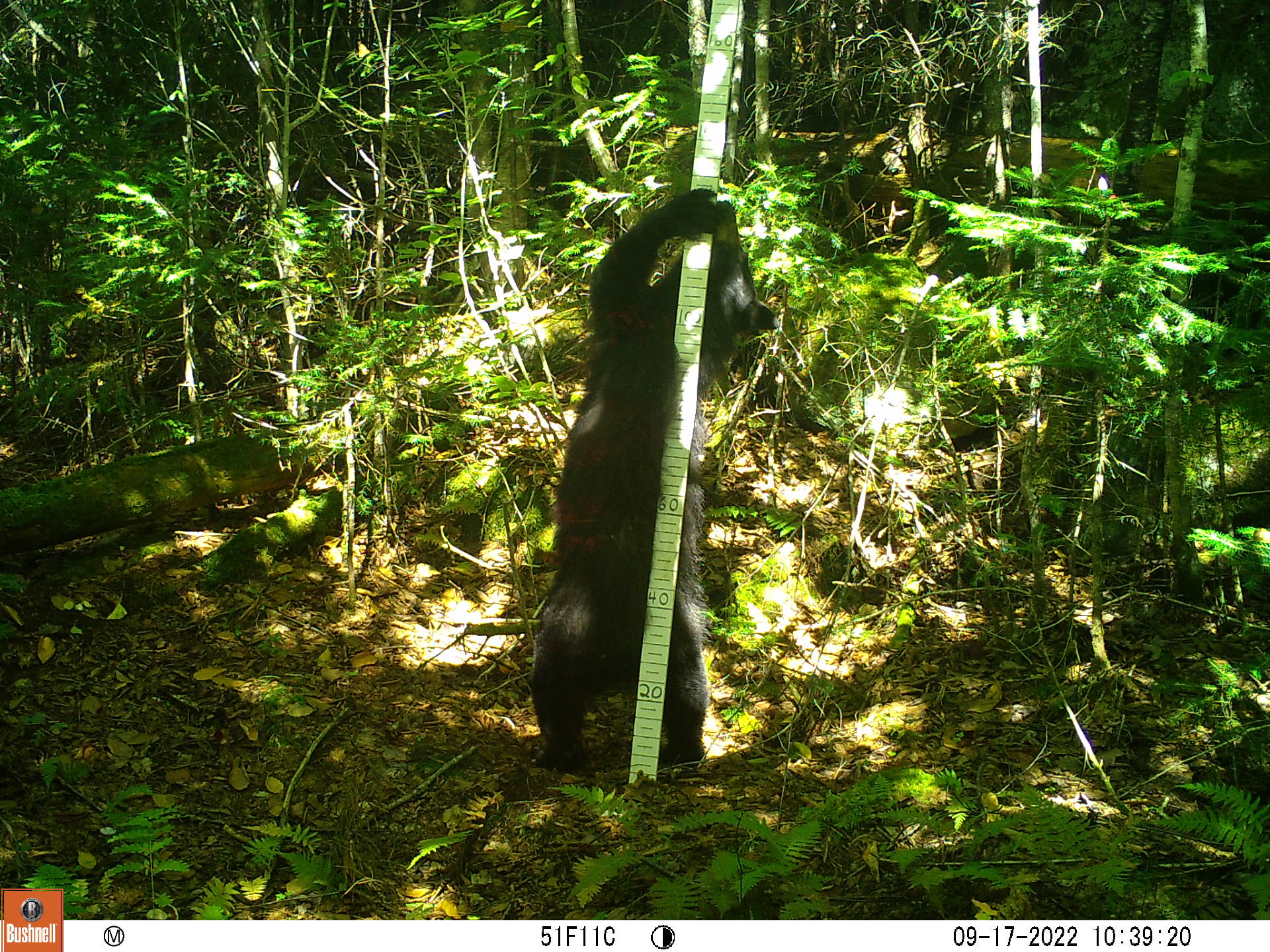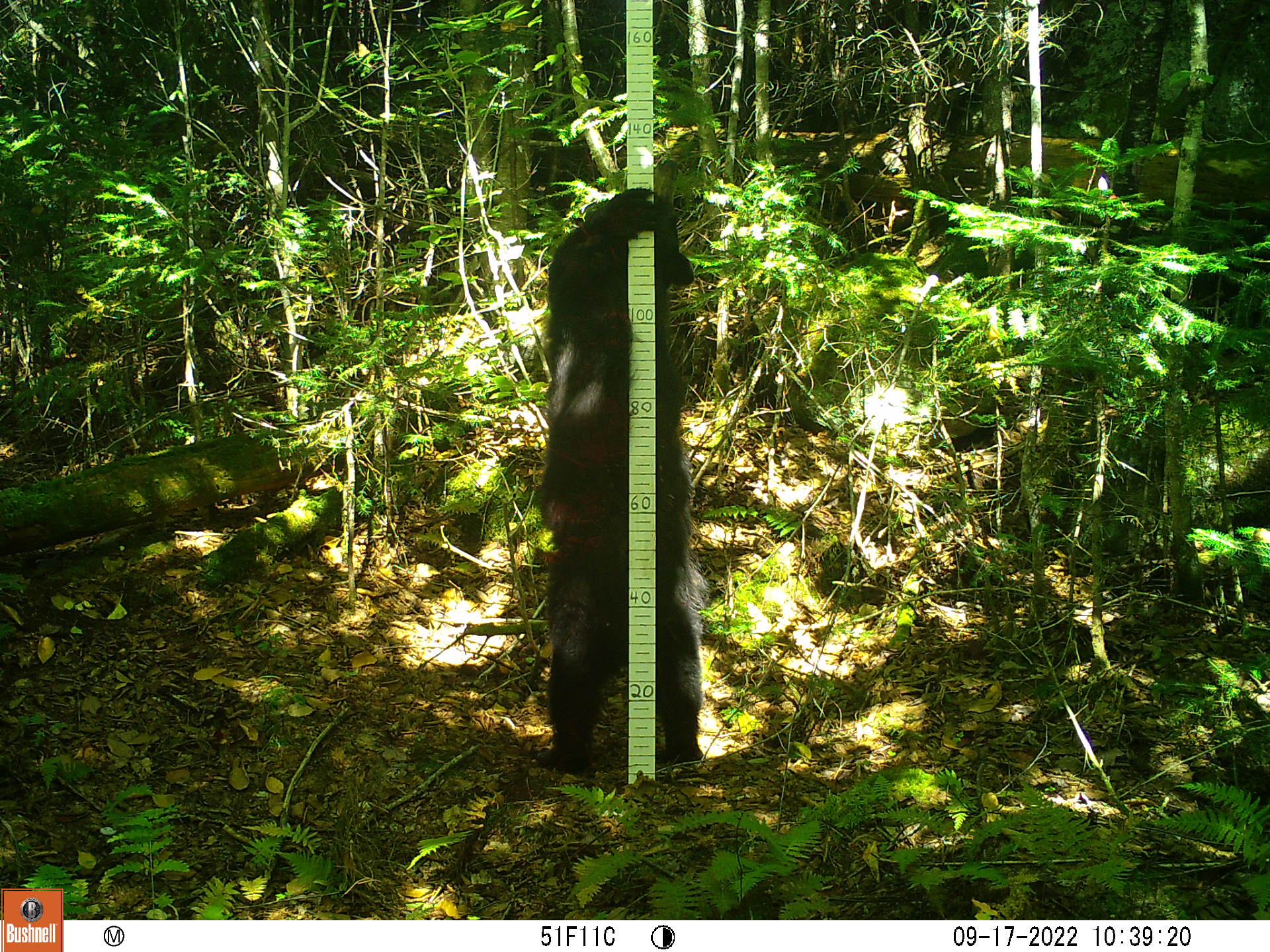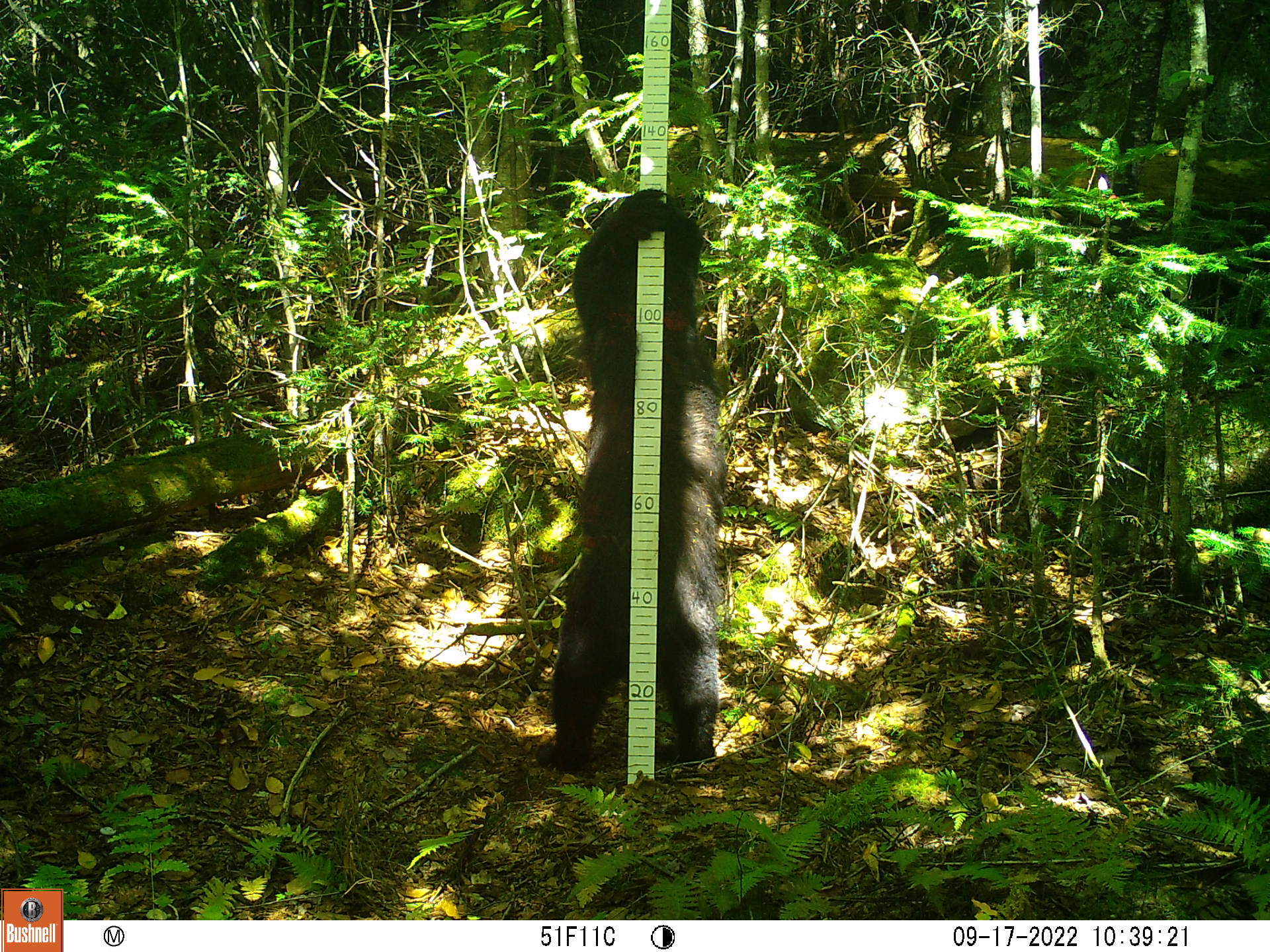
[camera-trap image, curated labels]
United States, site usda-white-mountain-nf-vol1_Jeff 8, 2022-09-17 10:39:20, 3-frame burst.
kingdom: Animalia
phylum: Chordata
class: Mammalia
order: Carnivora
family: Ursidae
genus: Ursus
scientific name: Ursus americanus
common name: black bear